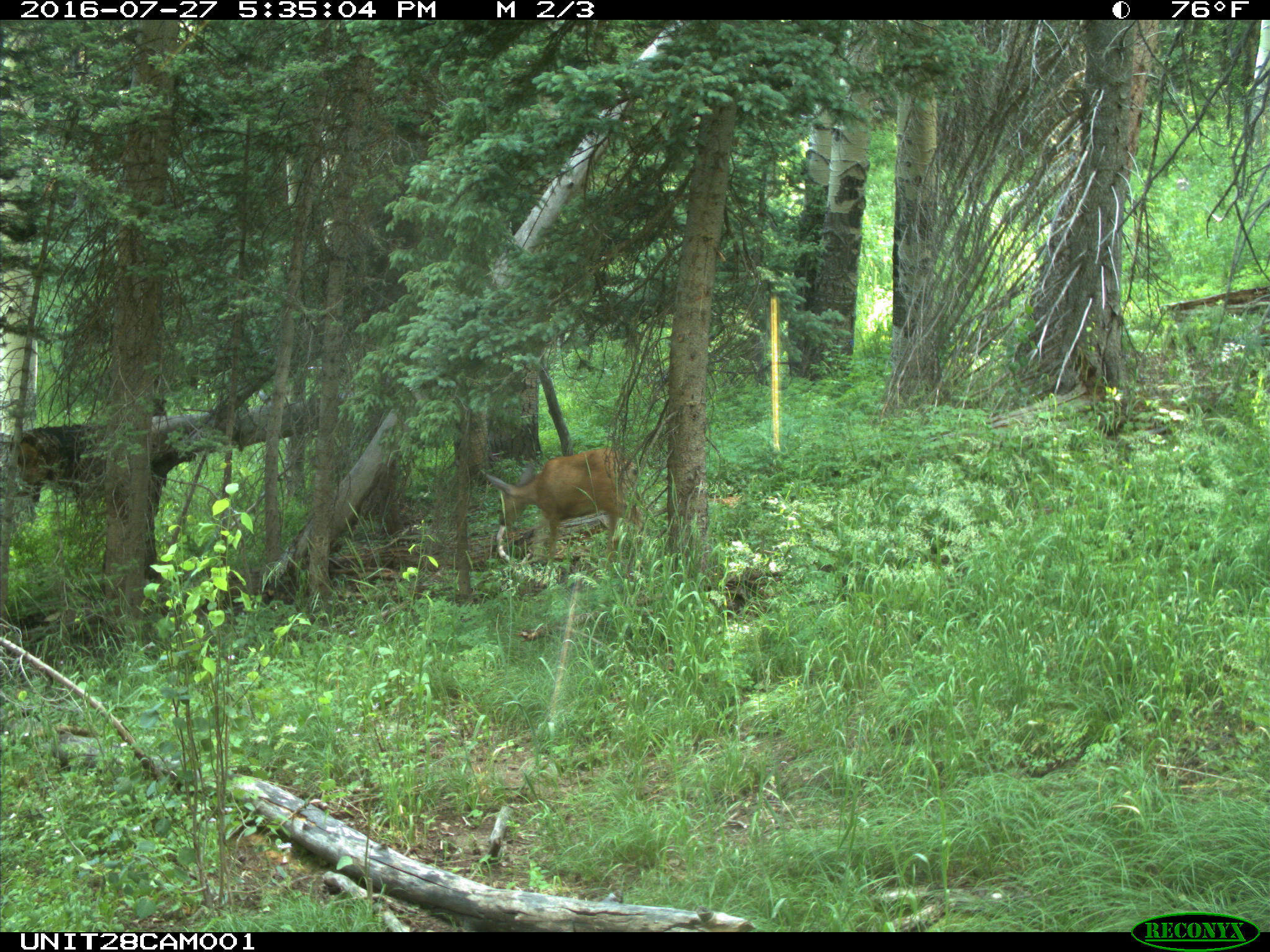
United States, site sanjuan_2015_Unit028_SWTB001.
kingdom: Animalia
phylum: Chordata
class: Mammalia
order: Artiodactyla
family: Cervidae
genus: Odocoileus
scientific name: Odocoileus hemionus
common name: mule deer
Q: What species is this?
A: Odocoileus hemionus (mule deer).